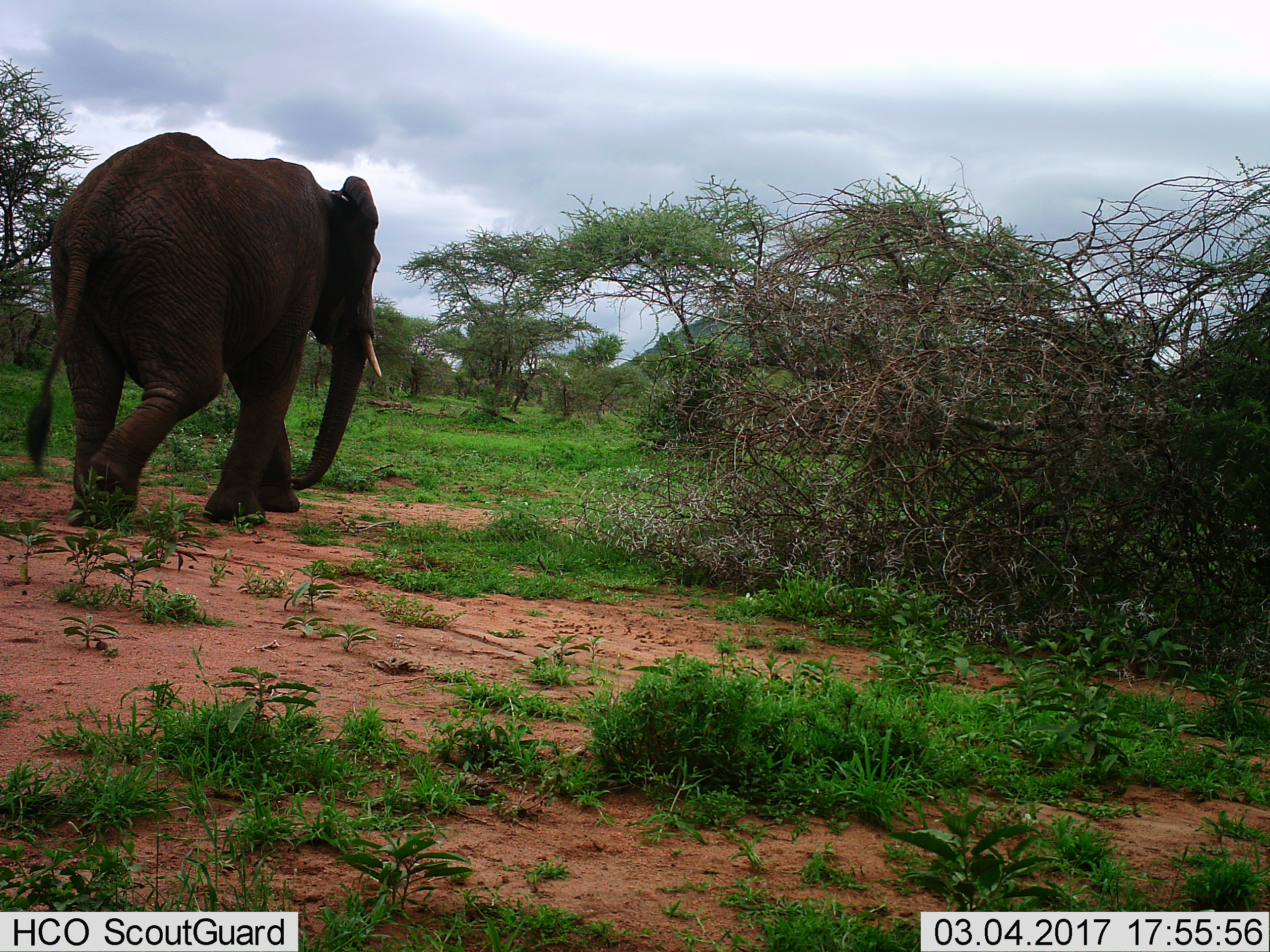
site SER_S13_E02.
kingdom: Animalia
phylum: Chordata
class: Mammalia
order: Proboscidea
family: Elephantidae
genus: Loxodonta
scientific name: Loxodonta africana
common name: african bush elephant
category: elephant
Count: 1.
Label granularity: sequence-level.